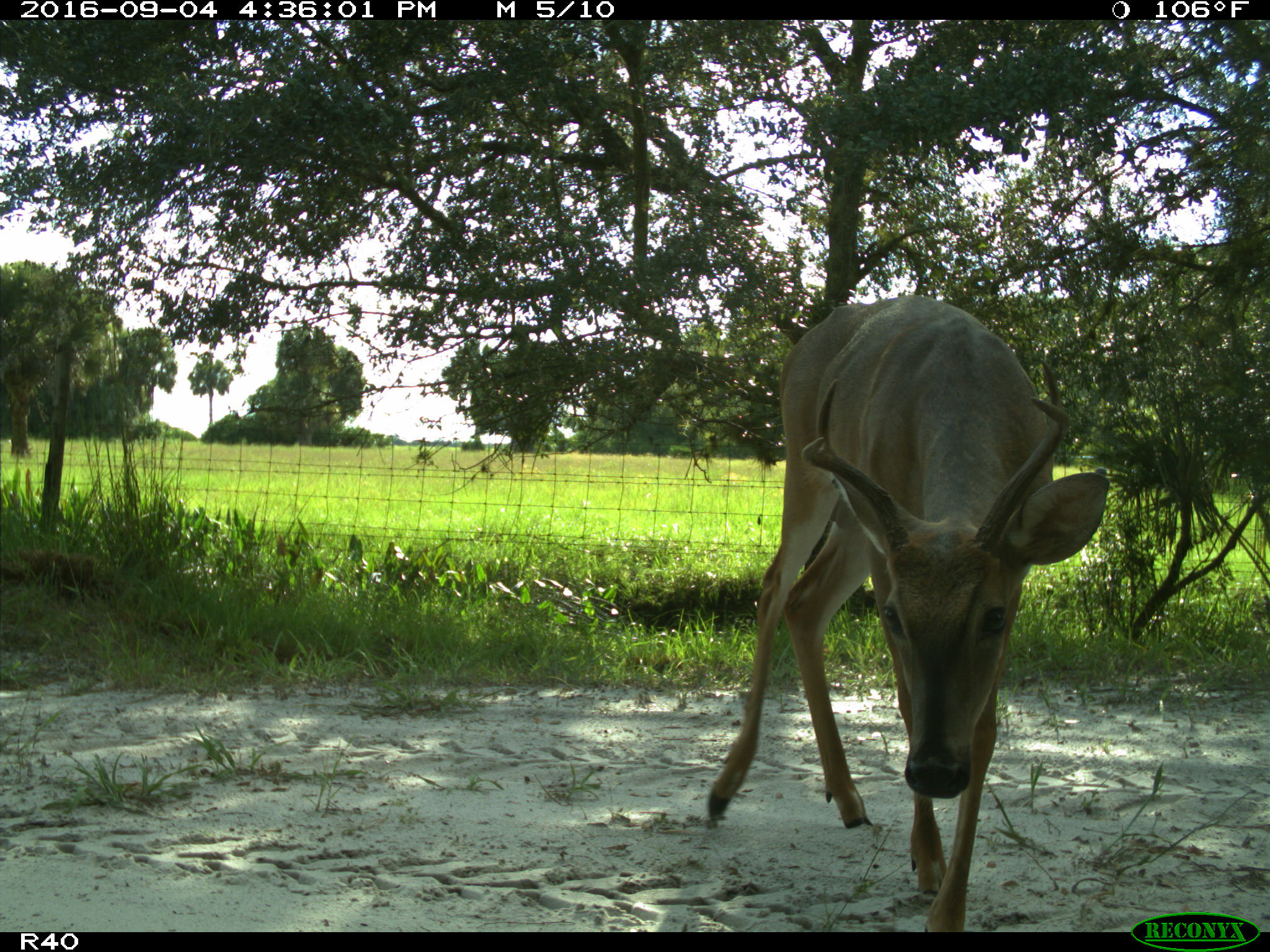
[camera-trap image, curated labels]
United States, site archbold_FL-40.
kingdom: Animalia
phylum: Chordata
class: Mammalia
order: Artiodactyla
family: Cervidae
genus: Odocoileus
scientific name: Odocoileus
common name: deer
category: unidentified deer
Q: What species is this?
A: Unidentified deer (deer) (Odocoileus).